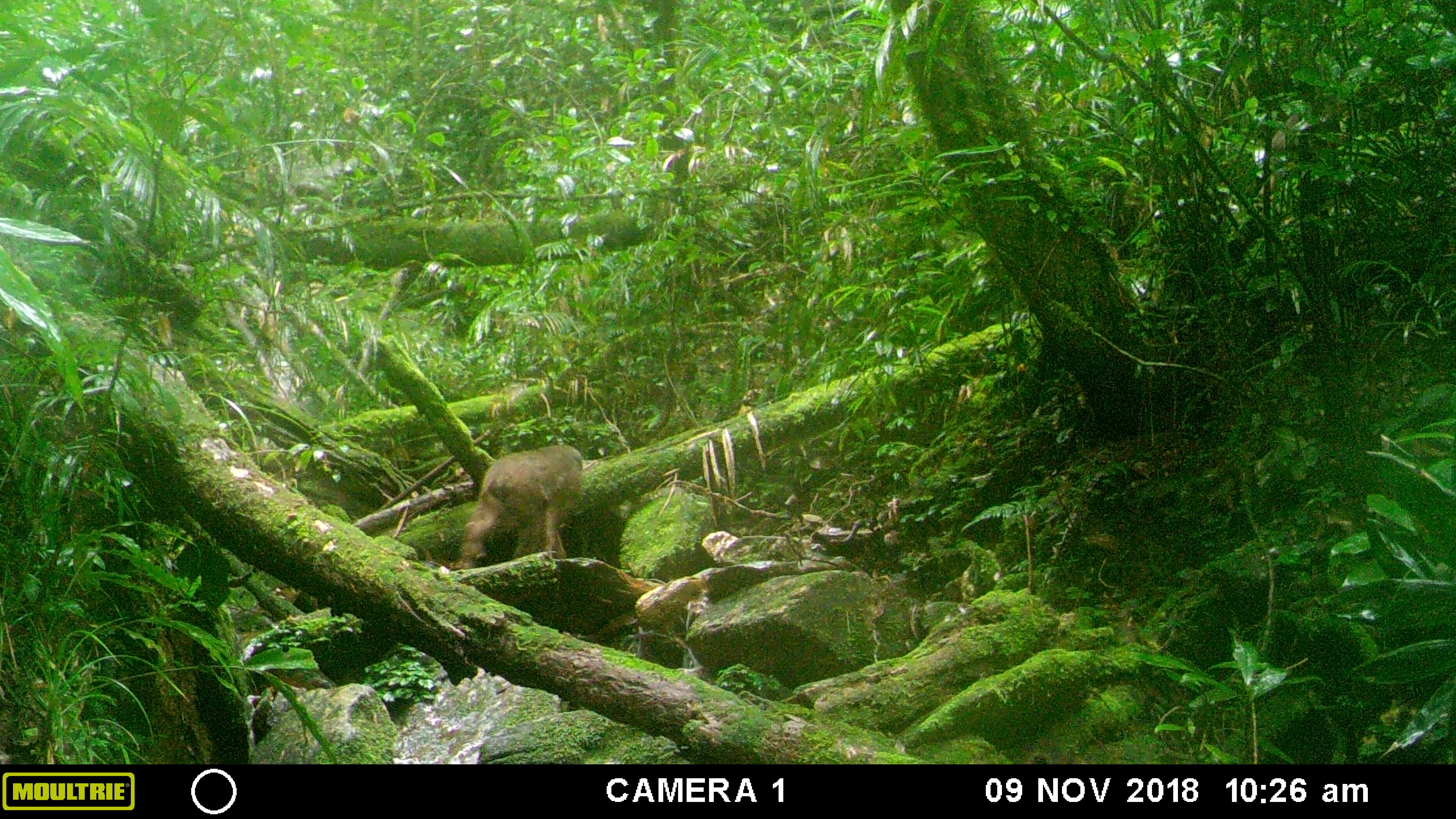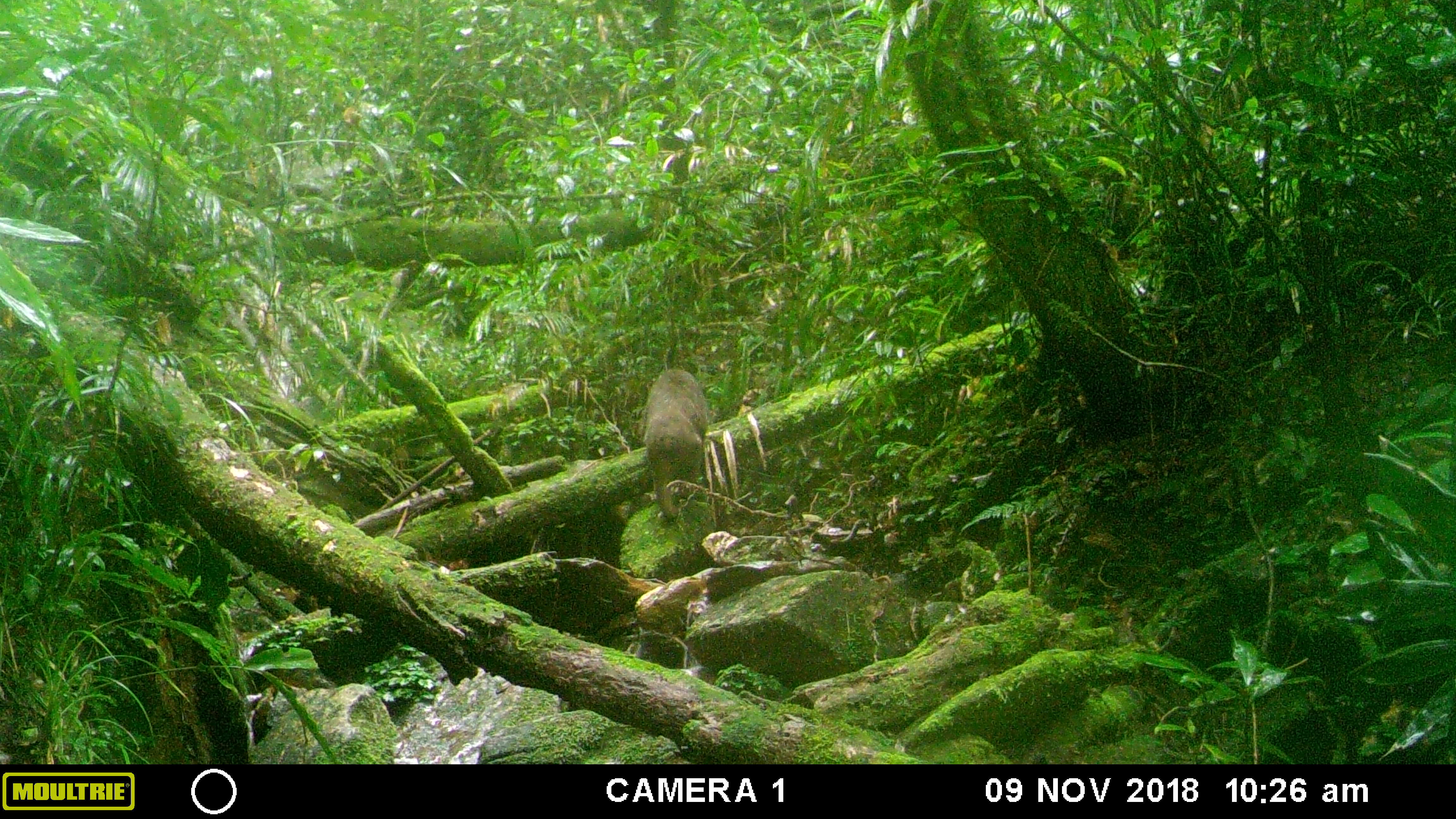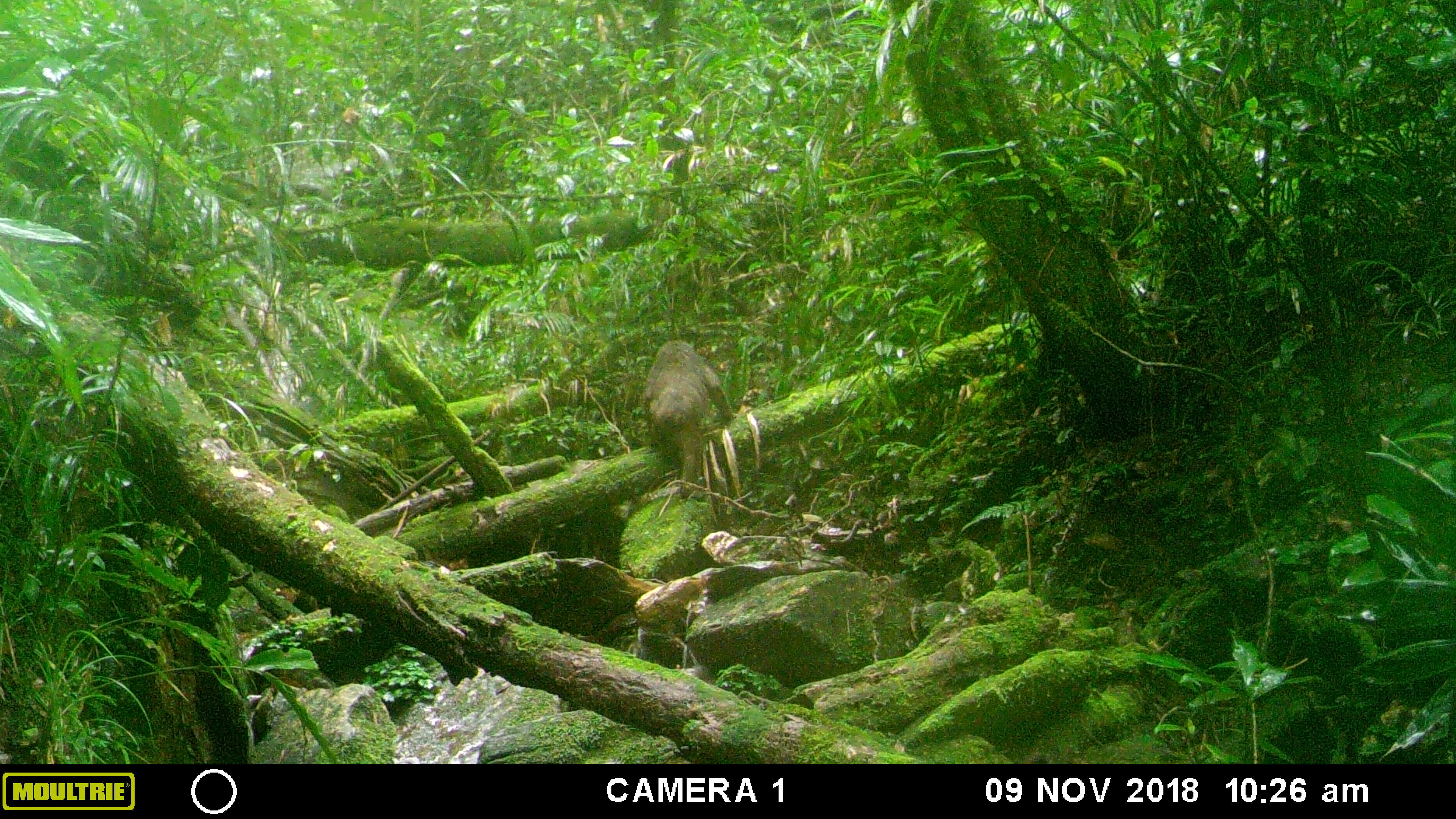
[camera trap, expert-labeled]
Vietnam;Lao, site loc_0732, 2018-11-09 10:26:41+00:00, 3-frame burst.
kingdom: Animalia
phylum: Chordata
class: Mammalia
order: Primates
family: Cercopithecidae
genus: Macaca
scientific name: Macaca arctoides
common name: stump-tailed macaque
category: stump tailed macaque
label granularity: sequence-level